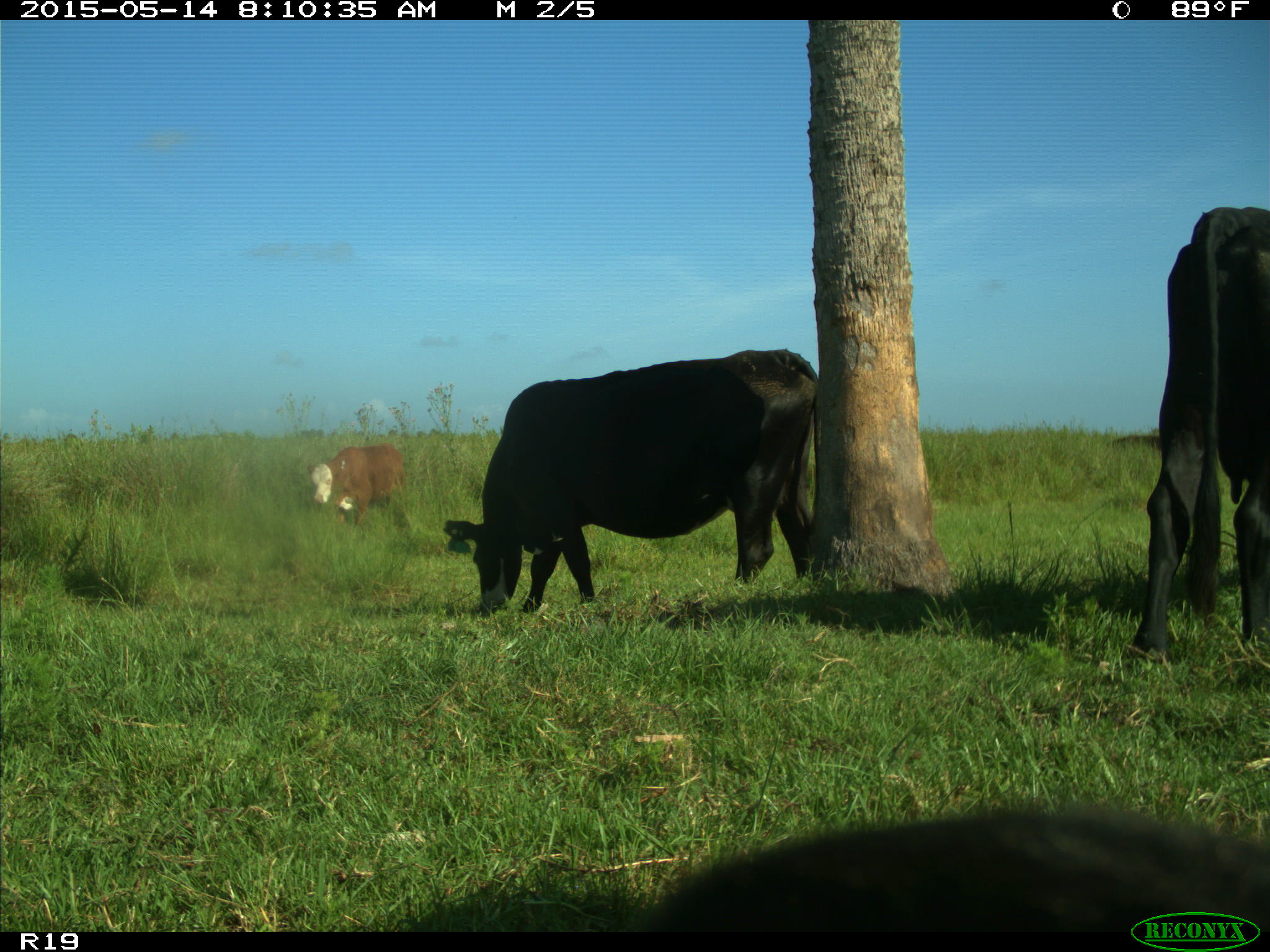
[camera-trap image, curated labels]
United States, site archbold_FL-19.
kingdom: Animalia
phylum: Chordata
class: Mammalia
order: Artiodactyla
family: Bovidae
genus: Bos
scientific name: Bos taurus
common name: domestic cow